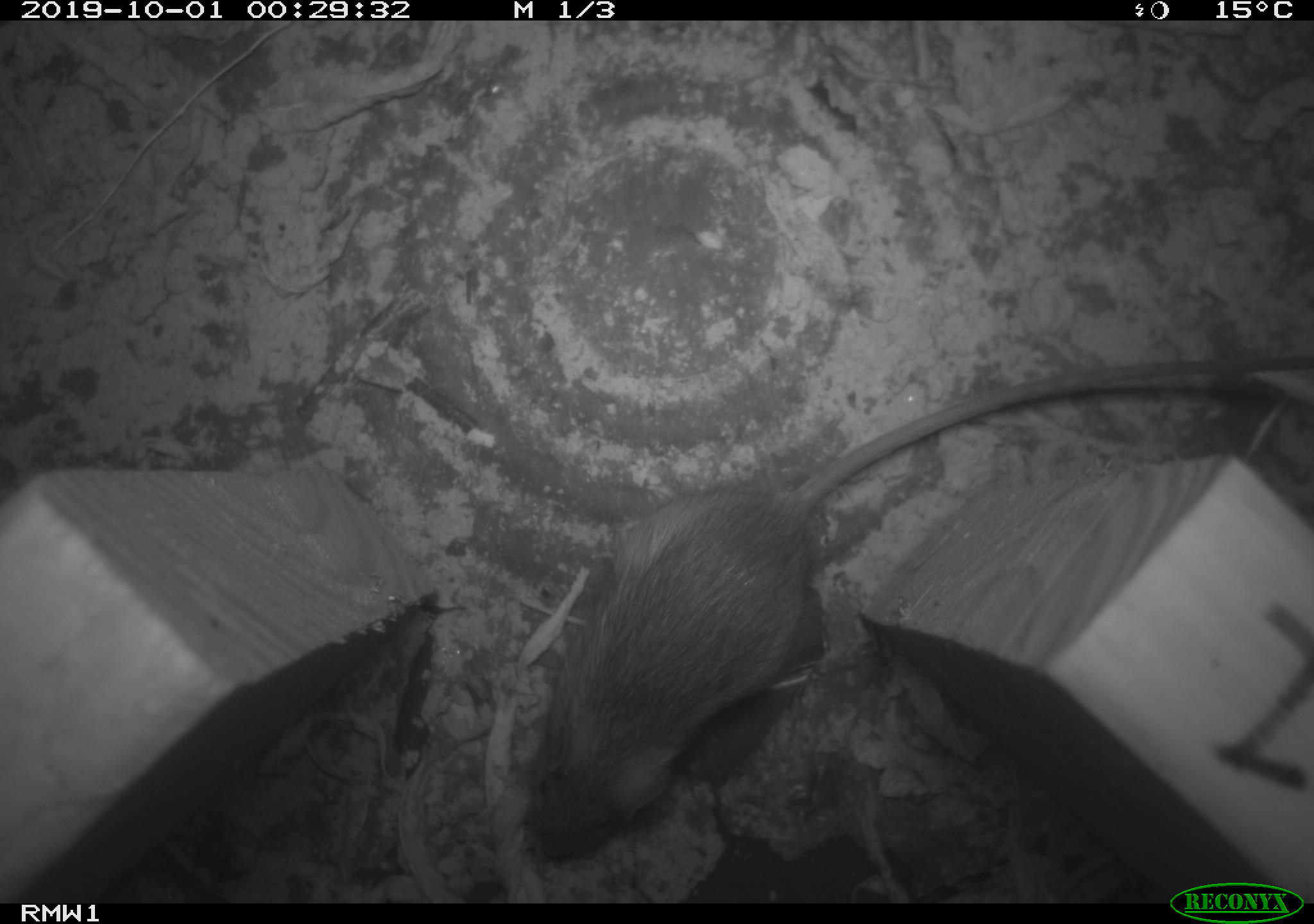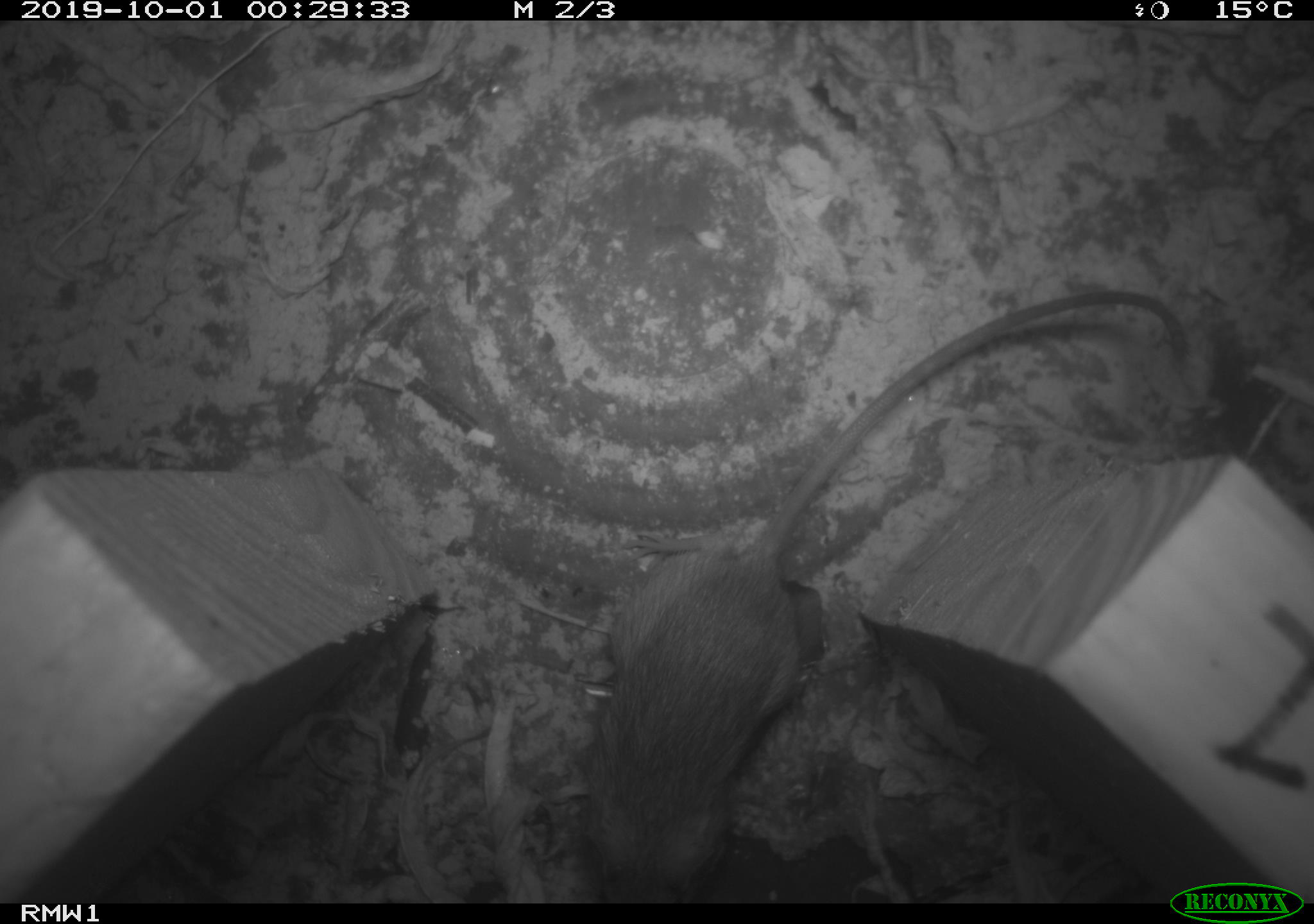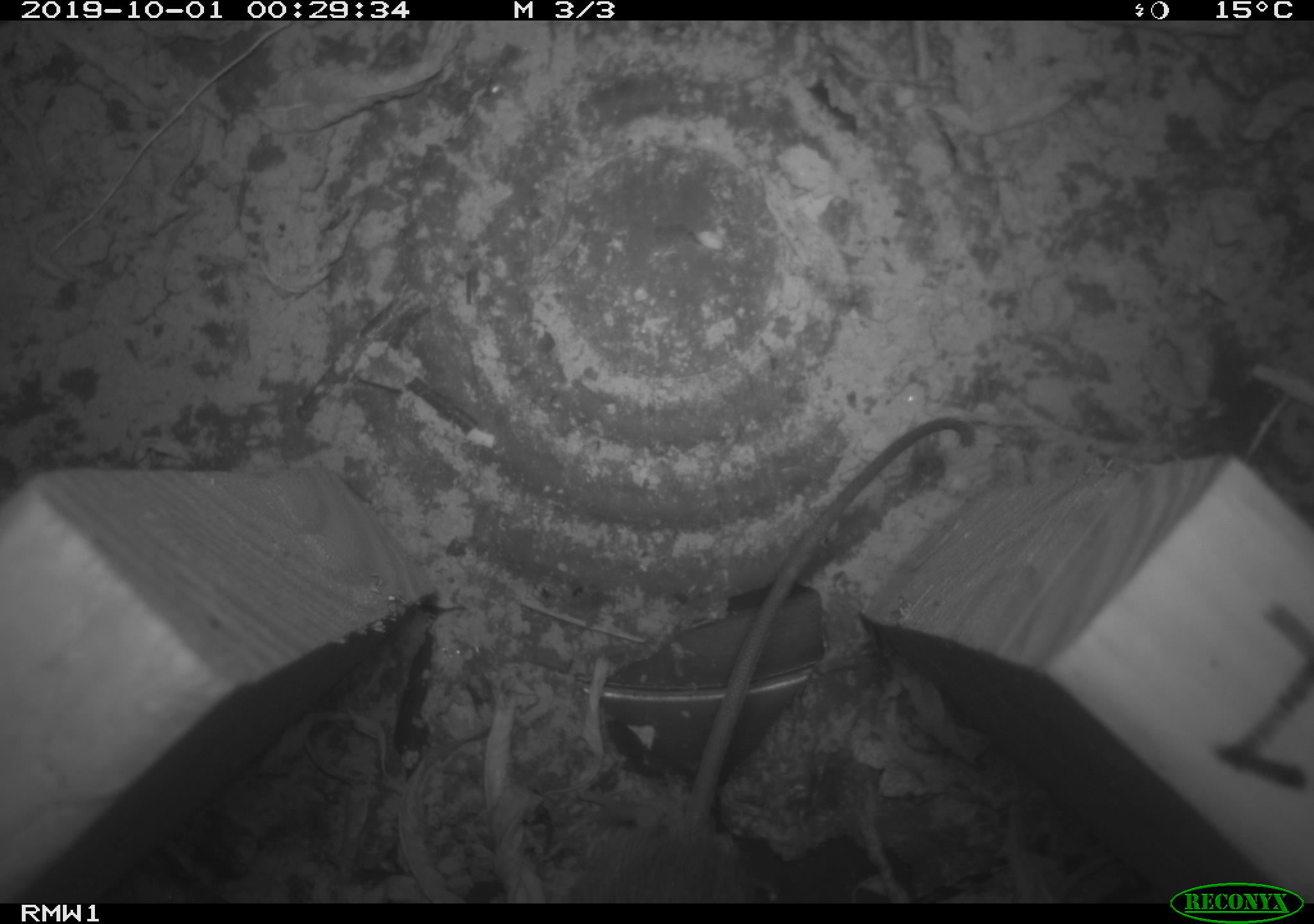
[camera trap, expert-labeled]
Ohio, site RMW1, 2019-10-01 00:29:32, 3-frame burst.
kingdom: Animalia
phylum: Chordata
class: Mammalia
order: Rodentia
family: Zapodidae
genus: Napaeozapus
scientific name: Napaeozapus insignis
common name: woodland jumping mouse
Woodland jumping mouse (Napaeozapus insignis).